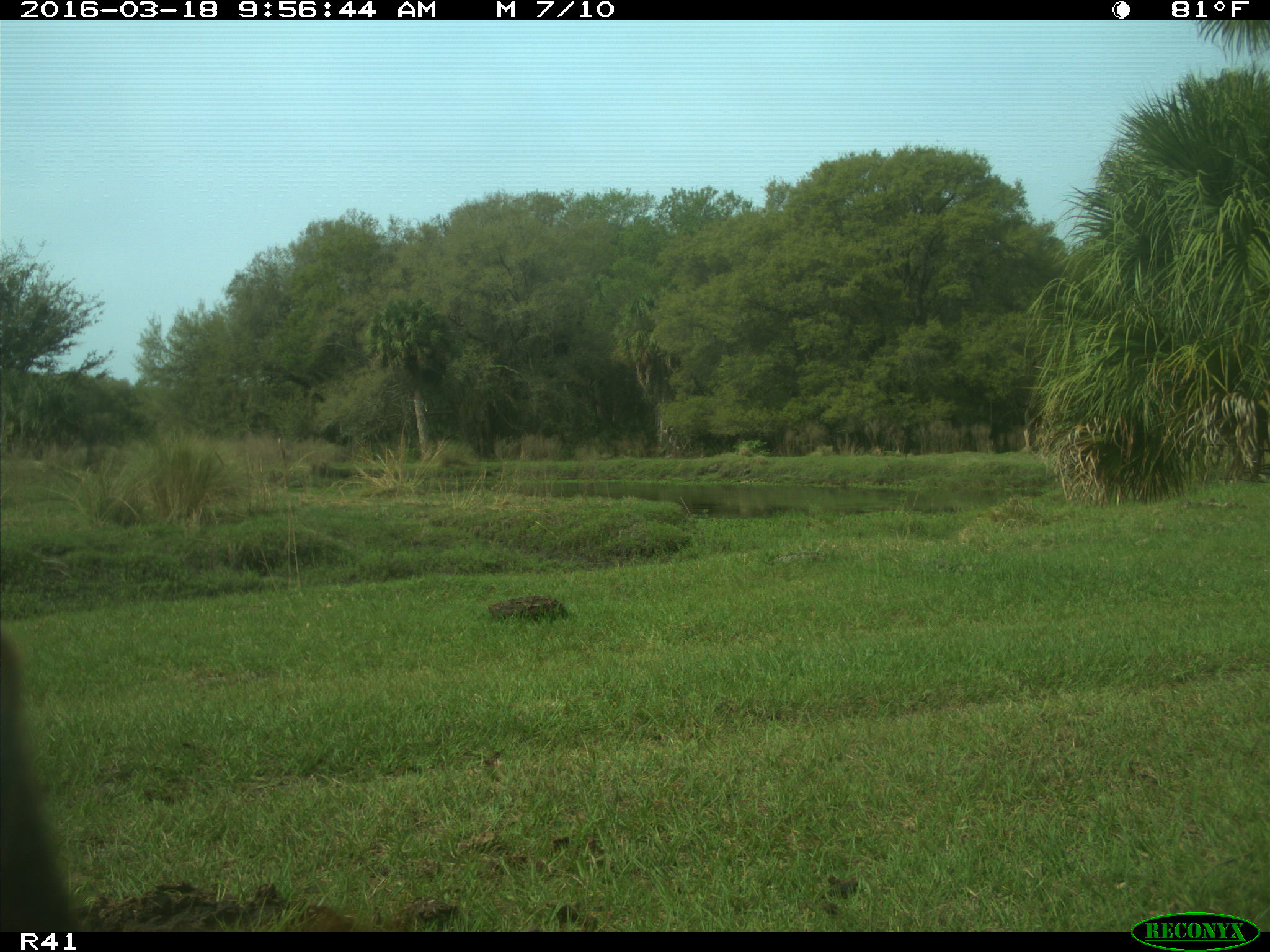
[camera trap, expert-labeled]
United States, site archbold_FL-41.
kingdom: Animalia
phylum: Chordata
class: Mammalia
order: Artiodactyla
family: Bovidae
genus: Bos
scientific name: Bos taurus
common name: domestic cow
Bos taurus (domestic cow).